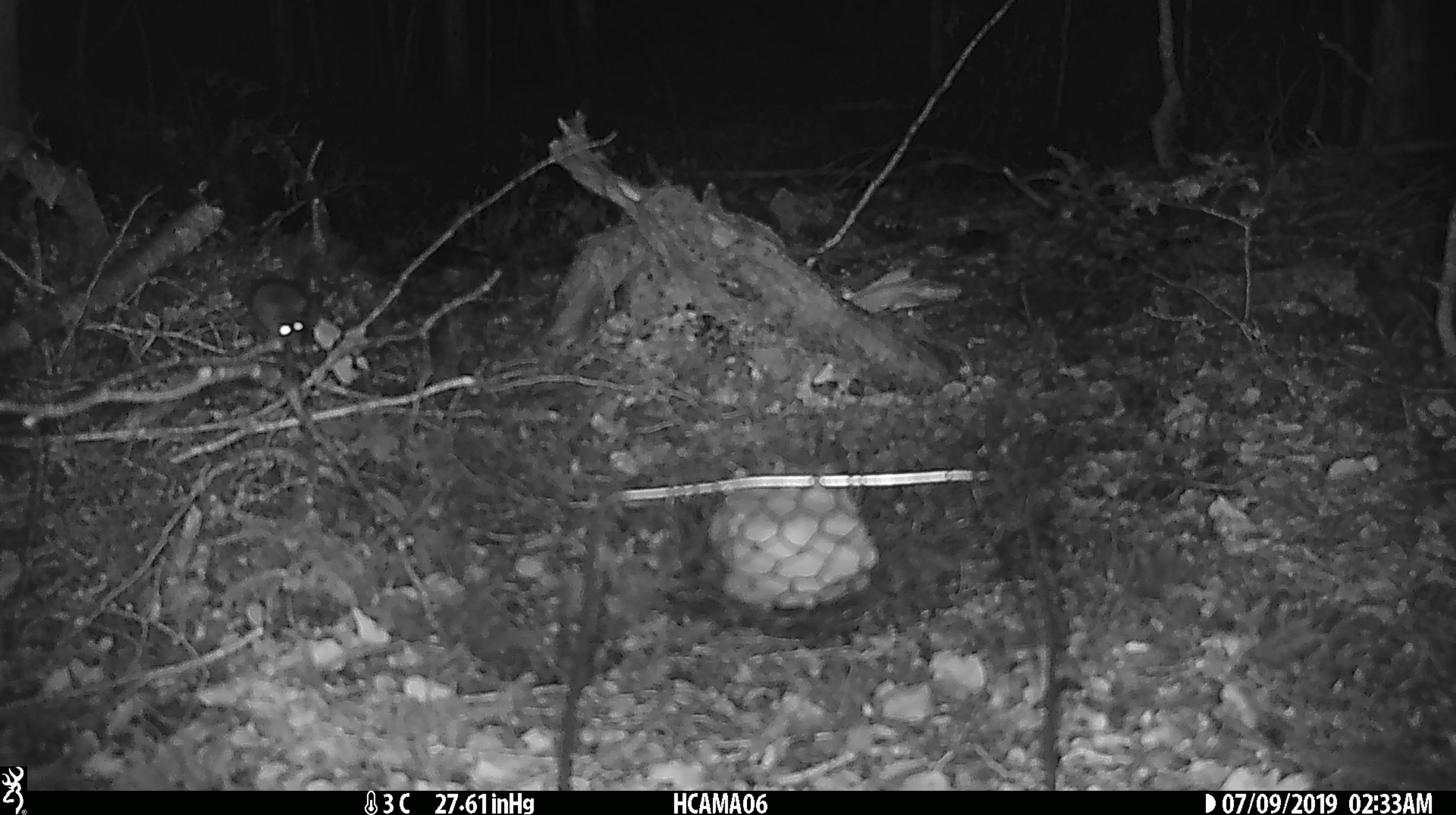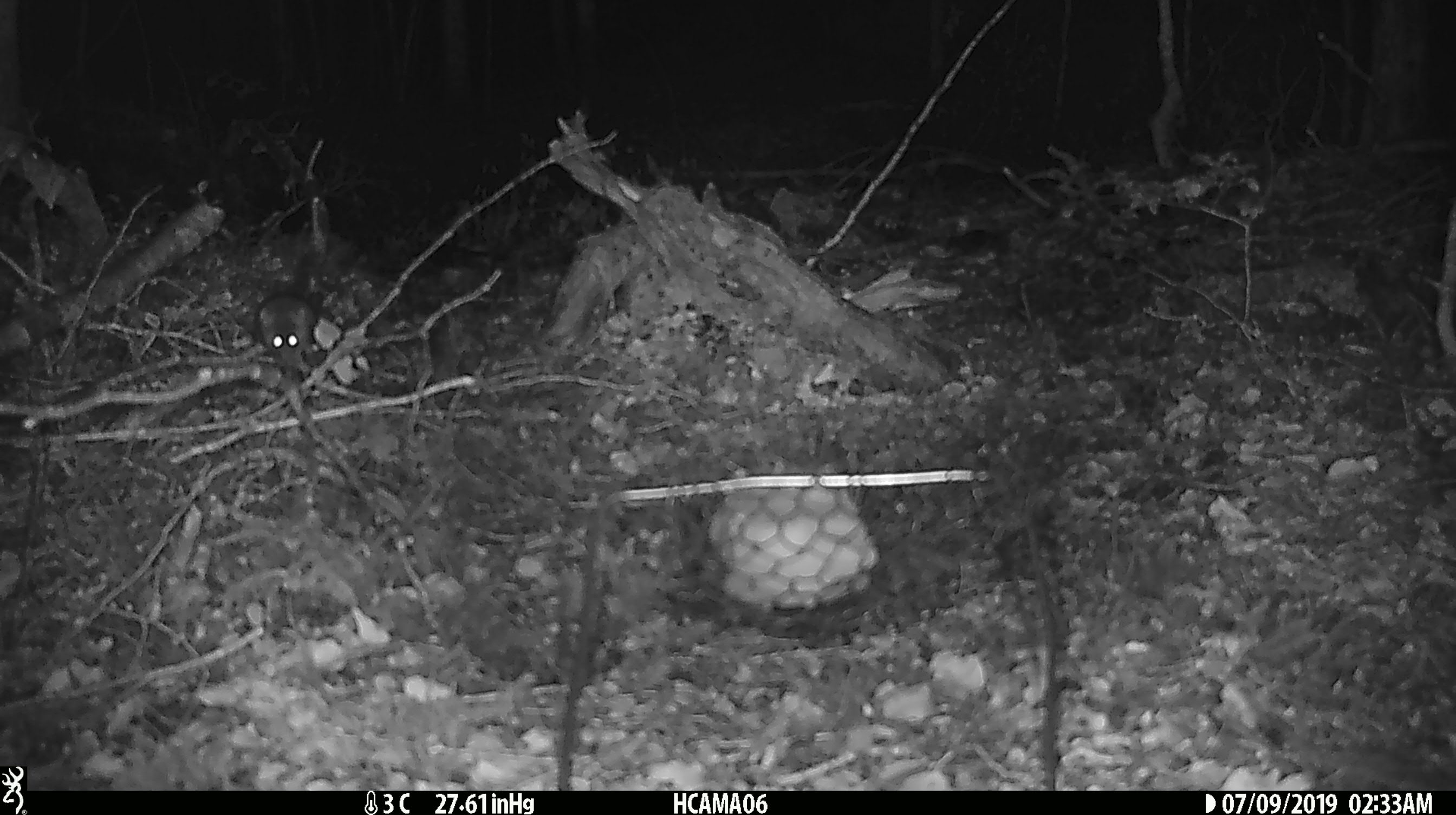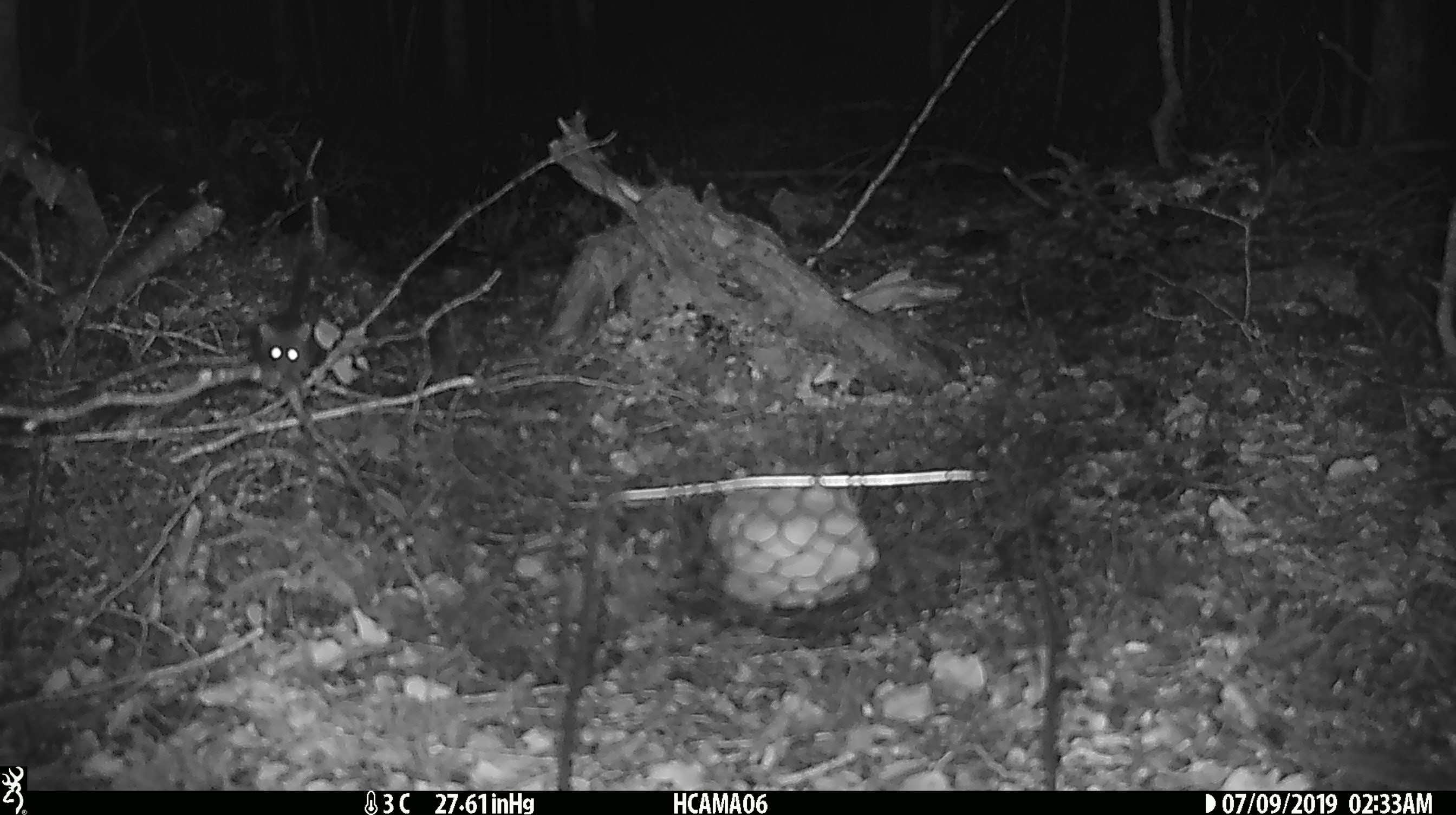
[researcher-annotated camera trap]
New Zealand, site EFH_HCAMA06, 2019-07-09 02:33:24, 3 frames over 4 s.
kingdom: Animalia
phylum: Chordata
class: Mammalia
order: Rodentia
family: Muridae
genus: Mus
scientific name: Mus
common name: mouse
Mouse (Mus).